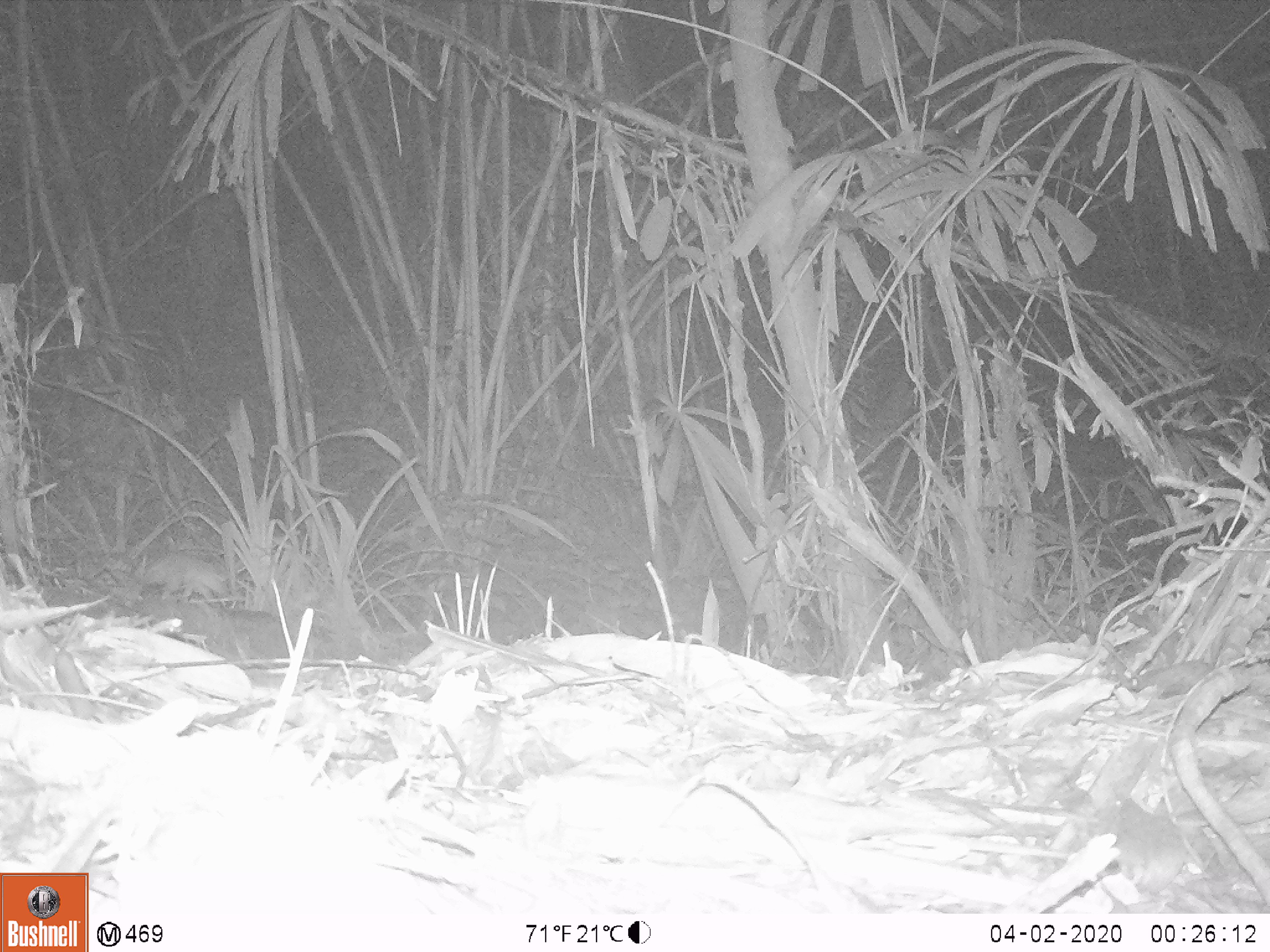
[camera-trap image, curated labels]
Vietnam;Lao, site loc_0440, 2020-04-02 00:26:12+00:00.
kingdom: Animalia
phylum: Chordata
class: Mammalia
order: Rodentia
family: Muridae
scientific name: Muridae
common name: old-world mice and rats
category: unidentified murid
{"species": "unidentified murid (old-world mice and rats) (Muridae)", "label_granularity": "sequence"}